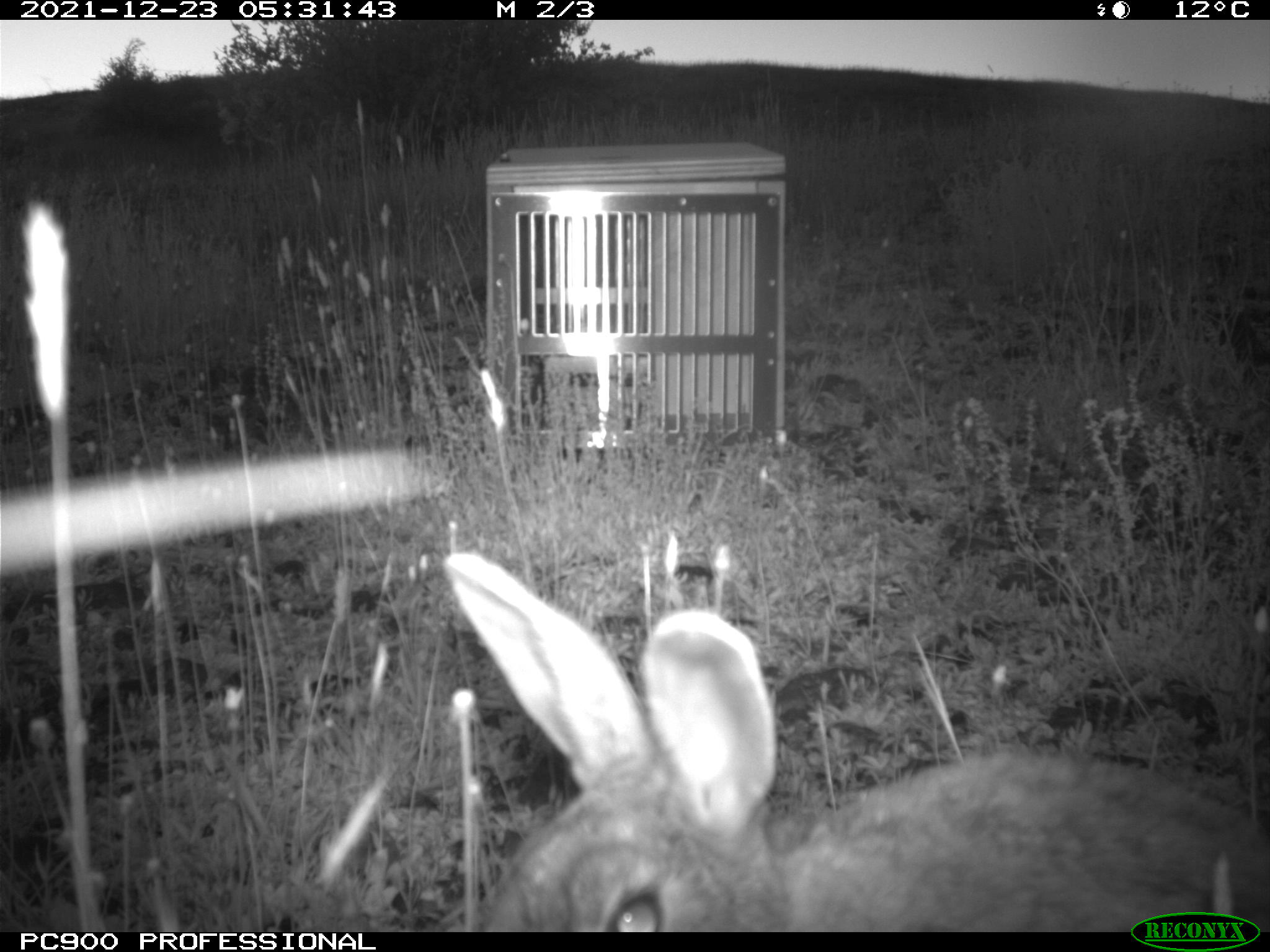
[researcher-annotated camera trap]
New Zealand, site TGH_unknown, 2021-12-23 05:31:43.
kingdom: Animalia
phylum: Chordata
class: Mammalia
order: Lagomorpha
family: Leporidae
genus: Oryctolagus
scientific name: Oryctolagus cuniculus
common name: european rabbit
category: rabbit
Rabbit (european rabbit) (Oryctolagus cuniculus).